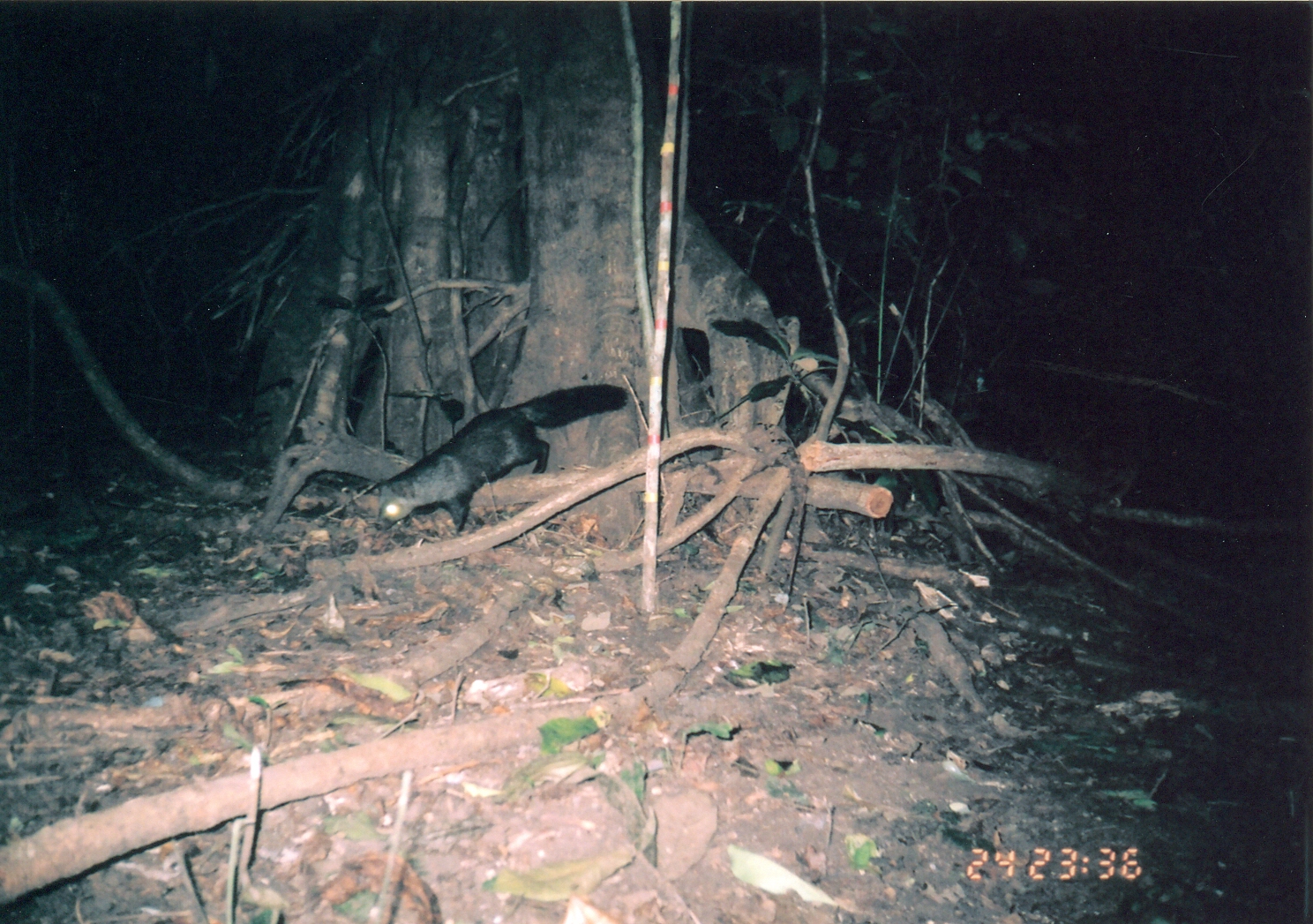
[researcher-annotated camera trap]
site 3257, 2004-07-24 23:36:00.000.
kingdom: Animalia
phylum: Chordata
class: Mammalia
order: Carnivora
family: Herpestidae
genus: Bdeogale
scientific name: Bdeogale crassicauda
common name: bushy-tailed mongoose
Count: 1.